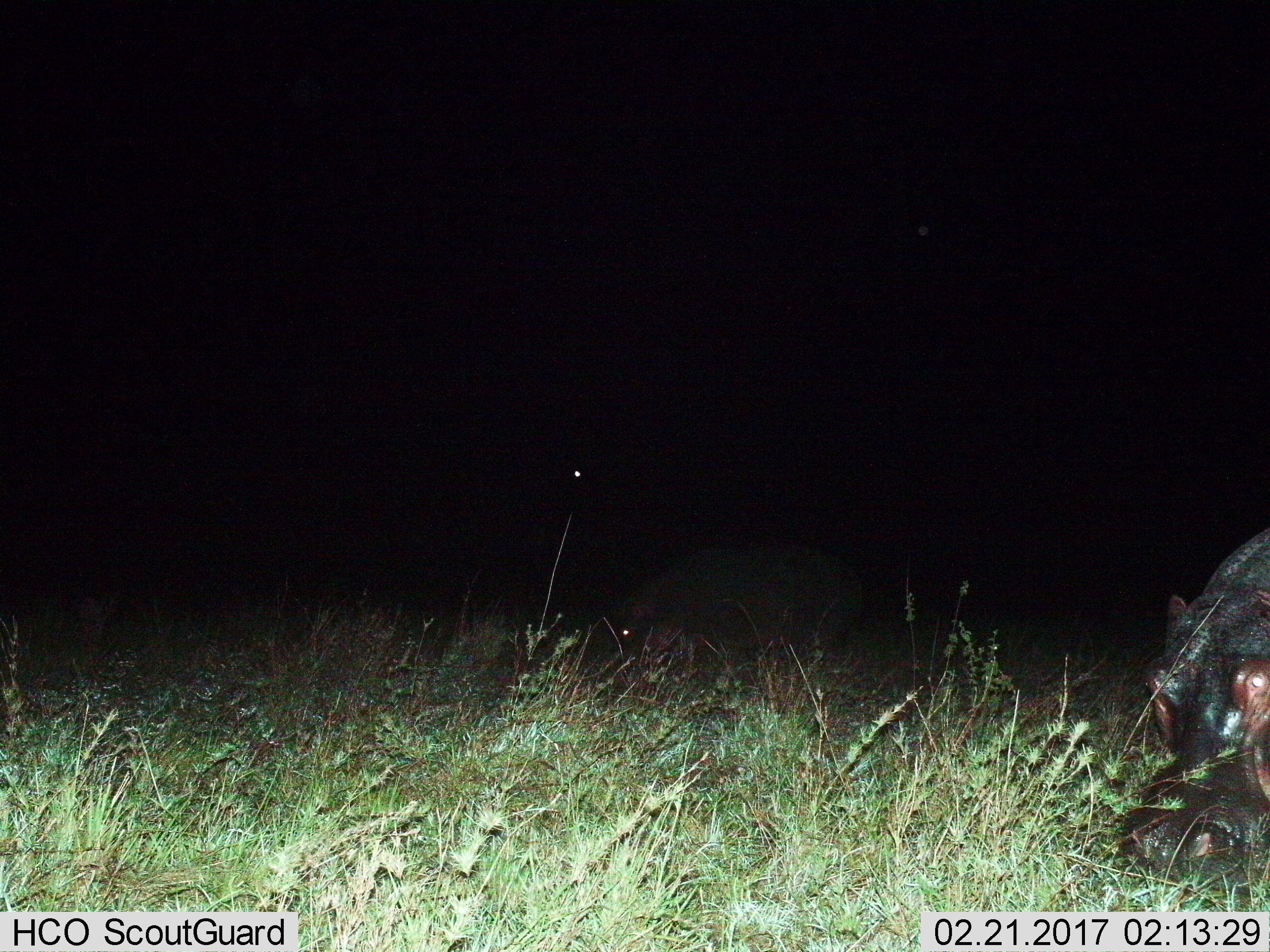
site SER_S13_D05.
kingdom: Animalia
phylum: Chordata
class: Mammalia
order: Artiodactyla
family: Hippopotamidae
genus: Hippopotamus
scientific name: Hippopotamus amphibius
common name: hippopotamus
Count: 2.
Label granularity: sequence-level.